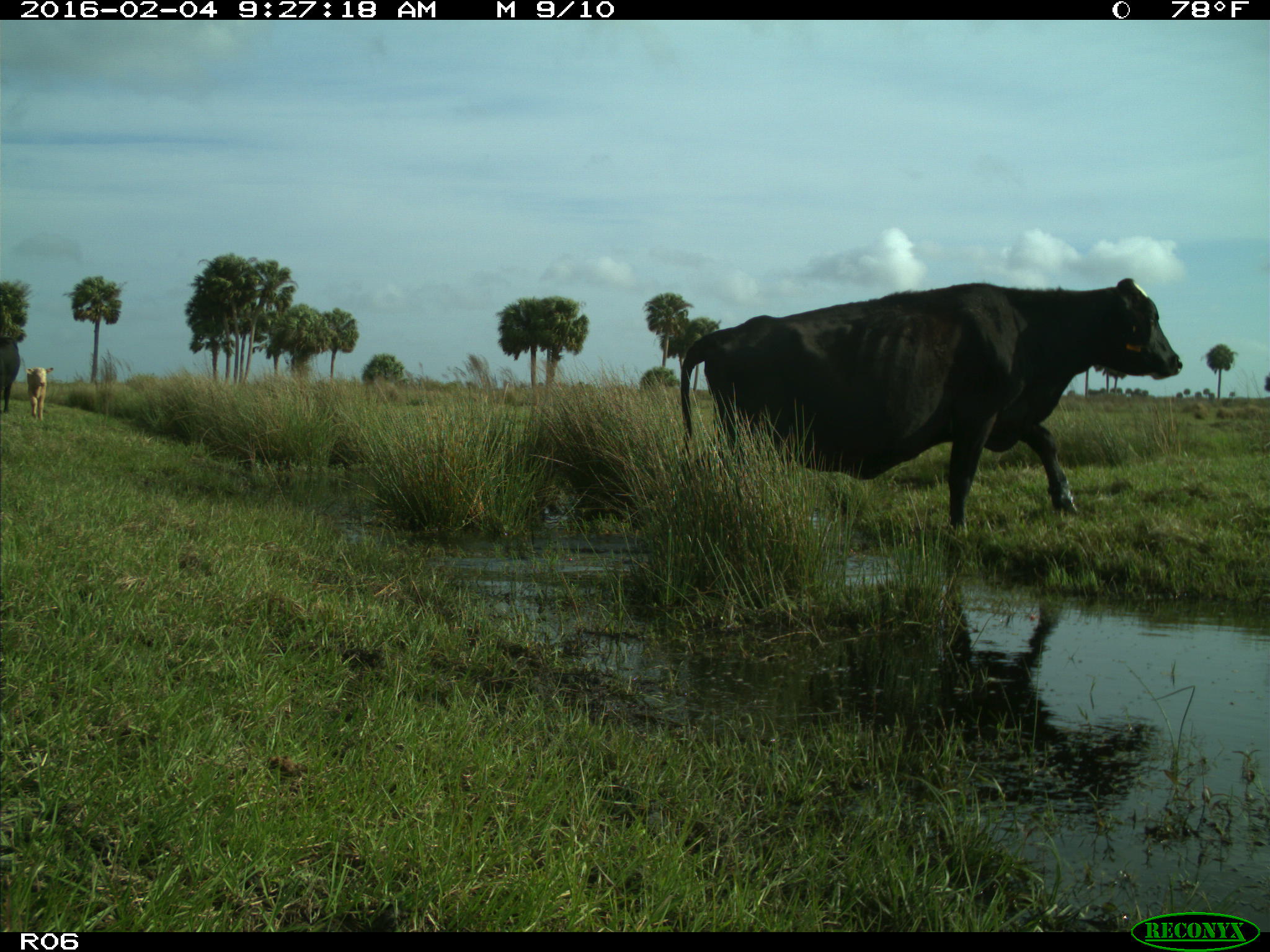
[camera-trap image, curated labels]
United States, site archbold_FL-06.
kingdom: Animalia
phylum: Chordata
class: Mammalia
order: Artiodactyla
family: Bovidae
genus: Bos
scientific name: Bos taurus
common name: domestic cow